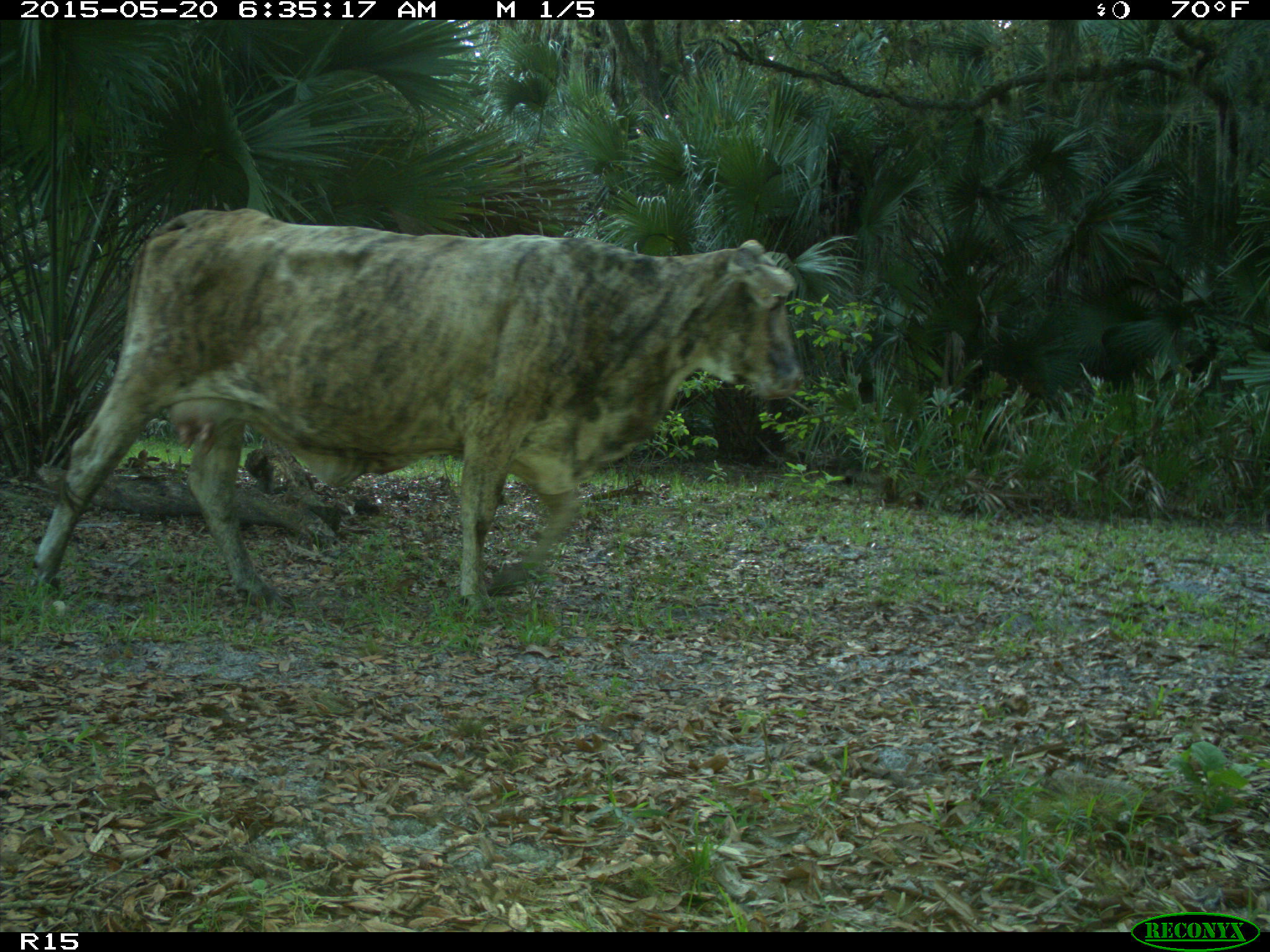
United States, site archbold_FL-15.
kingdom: Animalia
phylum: Chordata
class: Mammalia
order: Artiodactyla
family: Bovidae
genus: Bos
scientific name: Bos taurus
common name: domestic cow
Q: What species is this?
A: Bos taurus (domestic cow).